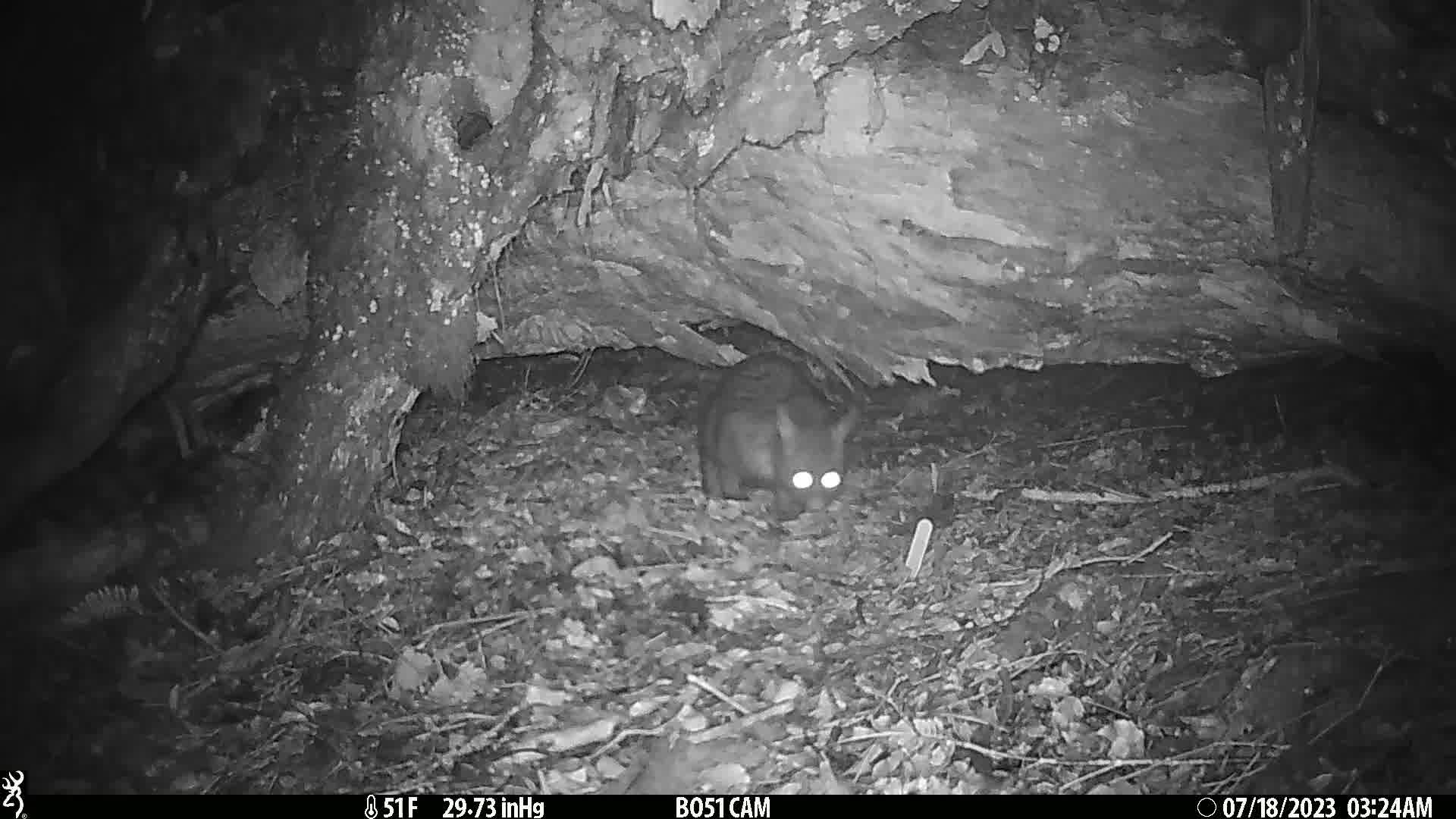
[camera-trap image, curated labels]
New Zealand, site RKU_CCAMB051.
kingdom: Animalia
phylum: Chordata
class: Mammalia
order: Diprotodontia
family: Phalangeridae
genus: Trichosurus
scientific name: Trichosurus vulpecula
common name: common brushtail possum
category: possum